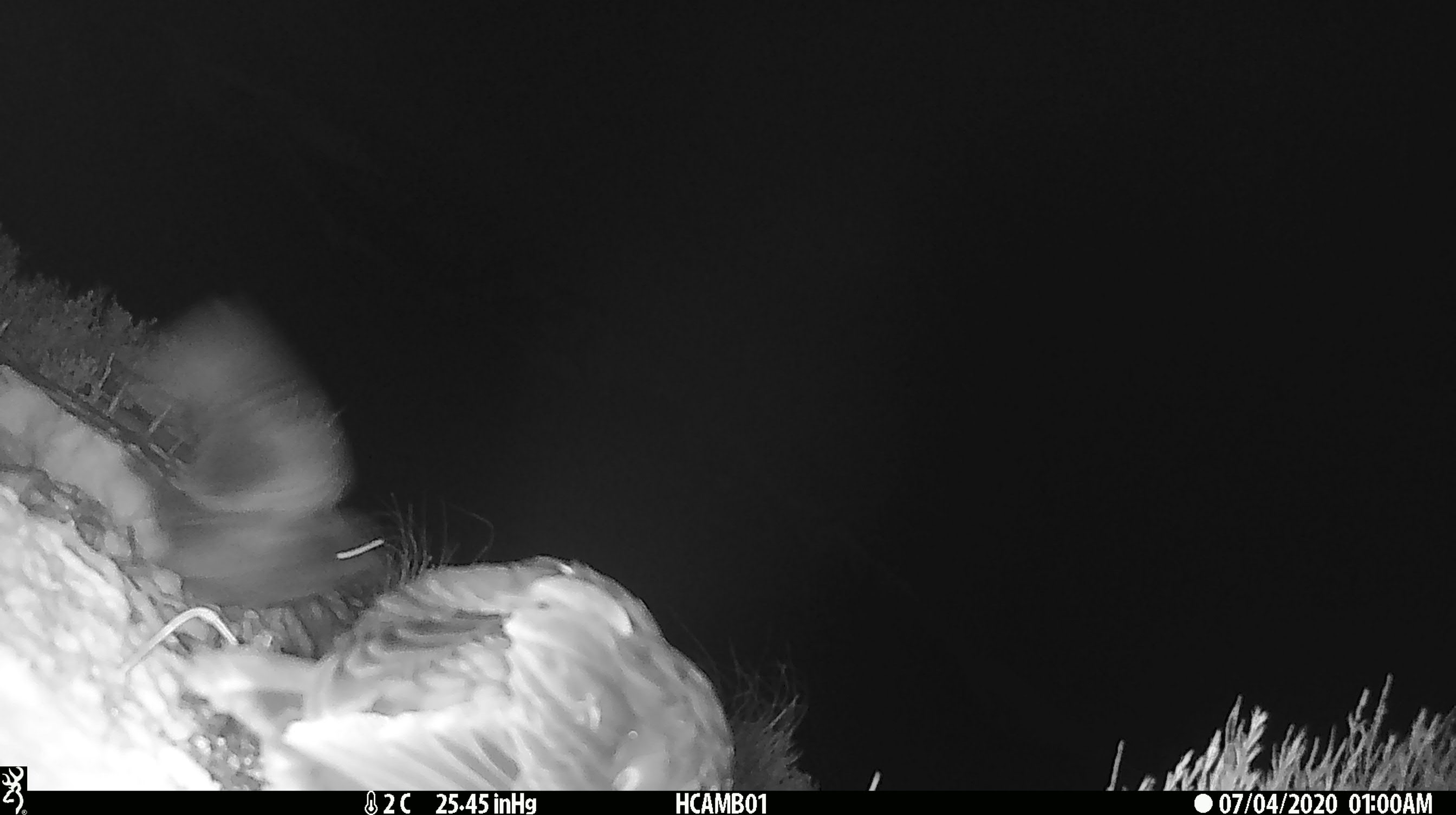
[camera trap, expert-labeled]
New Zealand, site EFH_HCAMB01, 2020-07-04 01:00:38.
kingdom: Animalia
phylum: Chordata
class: Aves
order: Psittaciformes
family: Strigopidae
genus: Nestor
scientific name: Nestor notabilis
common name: kea